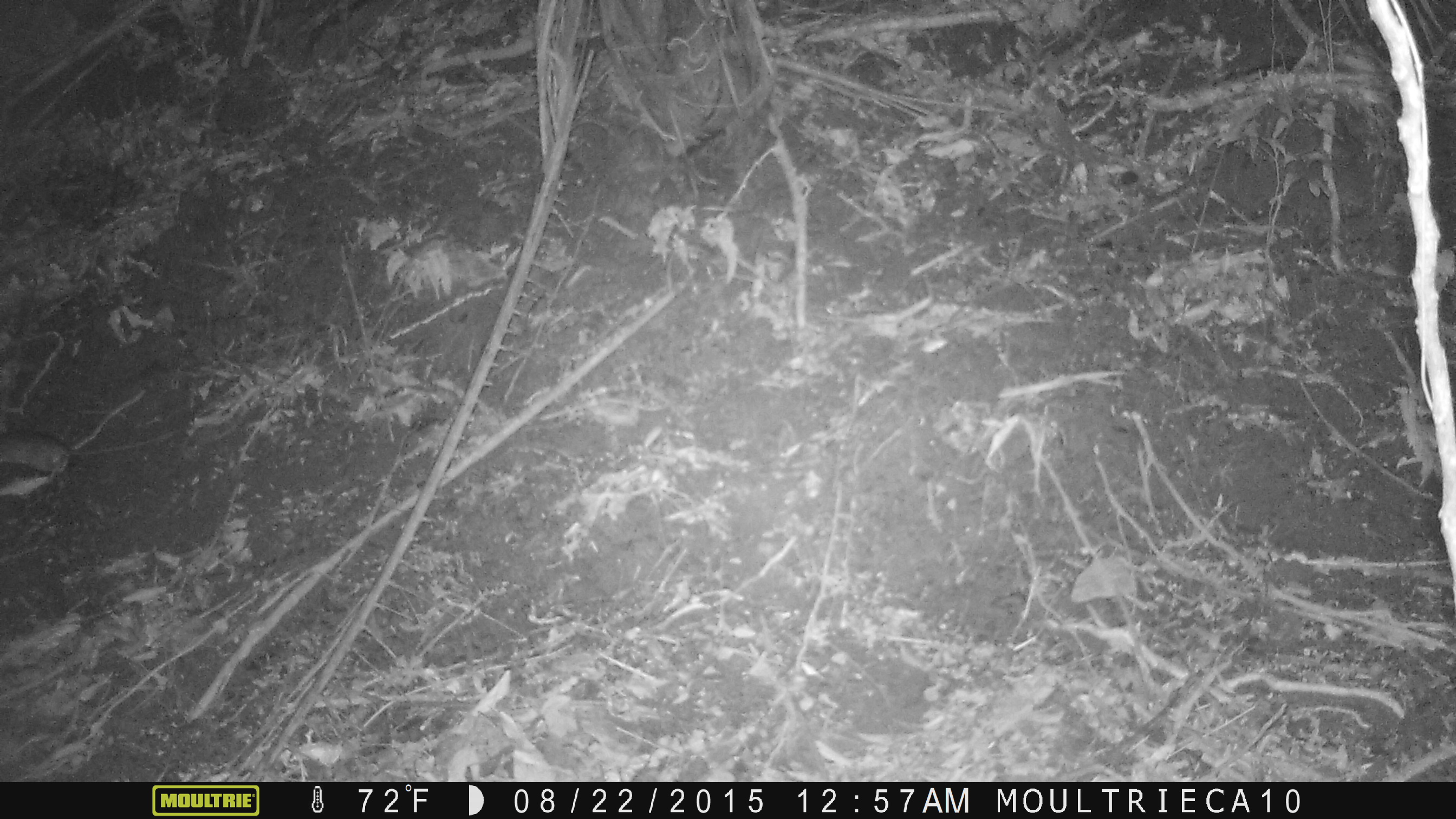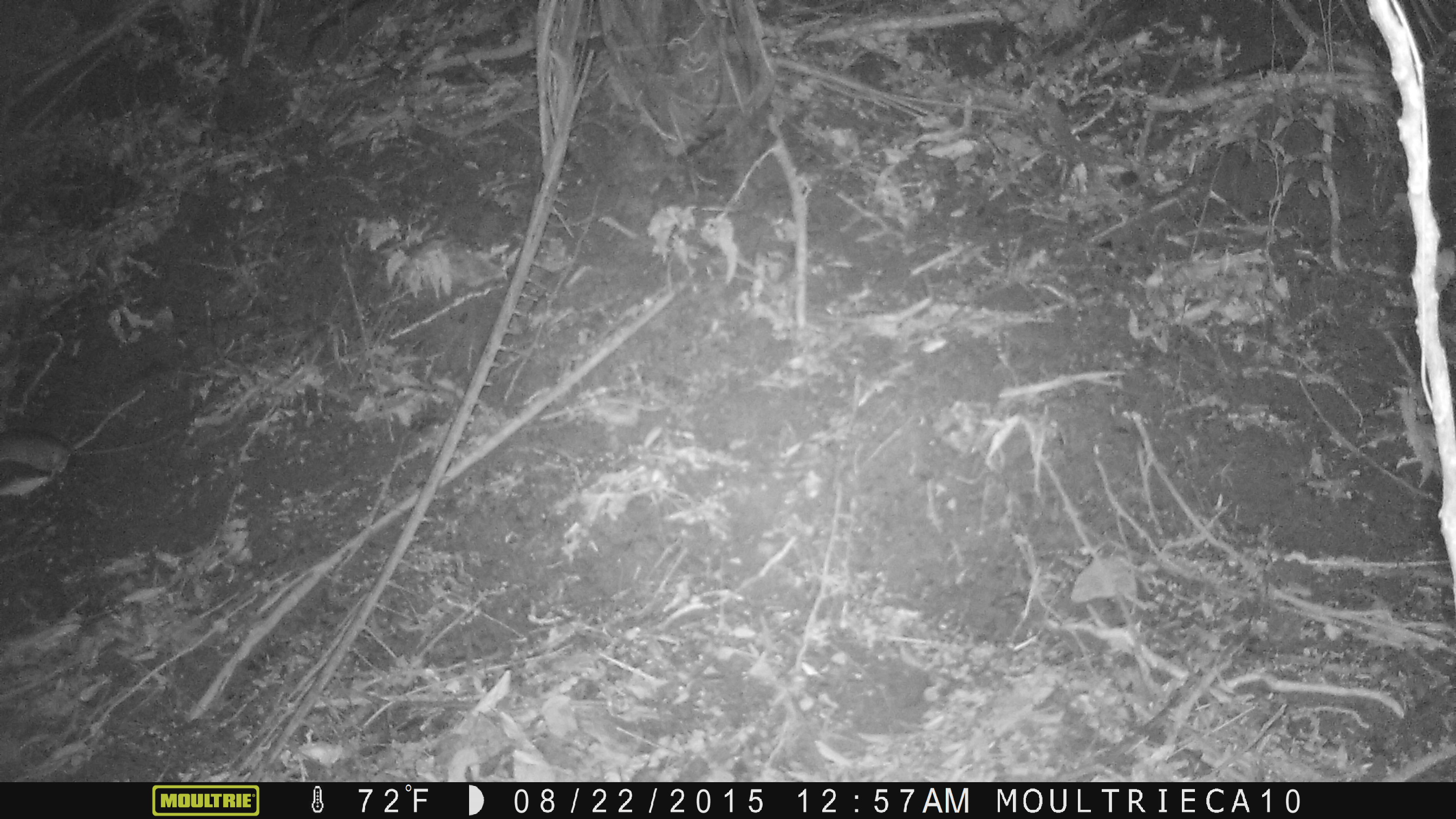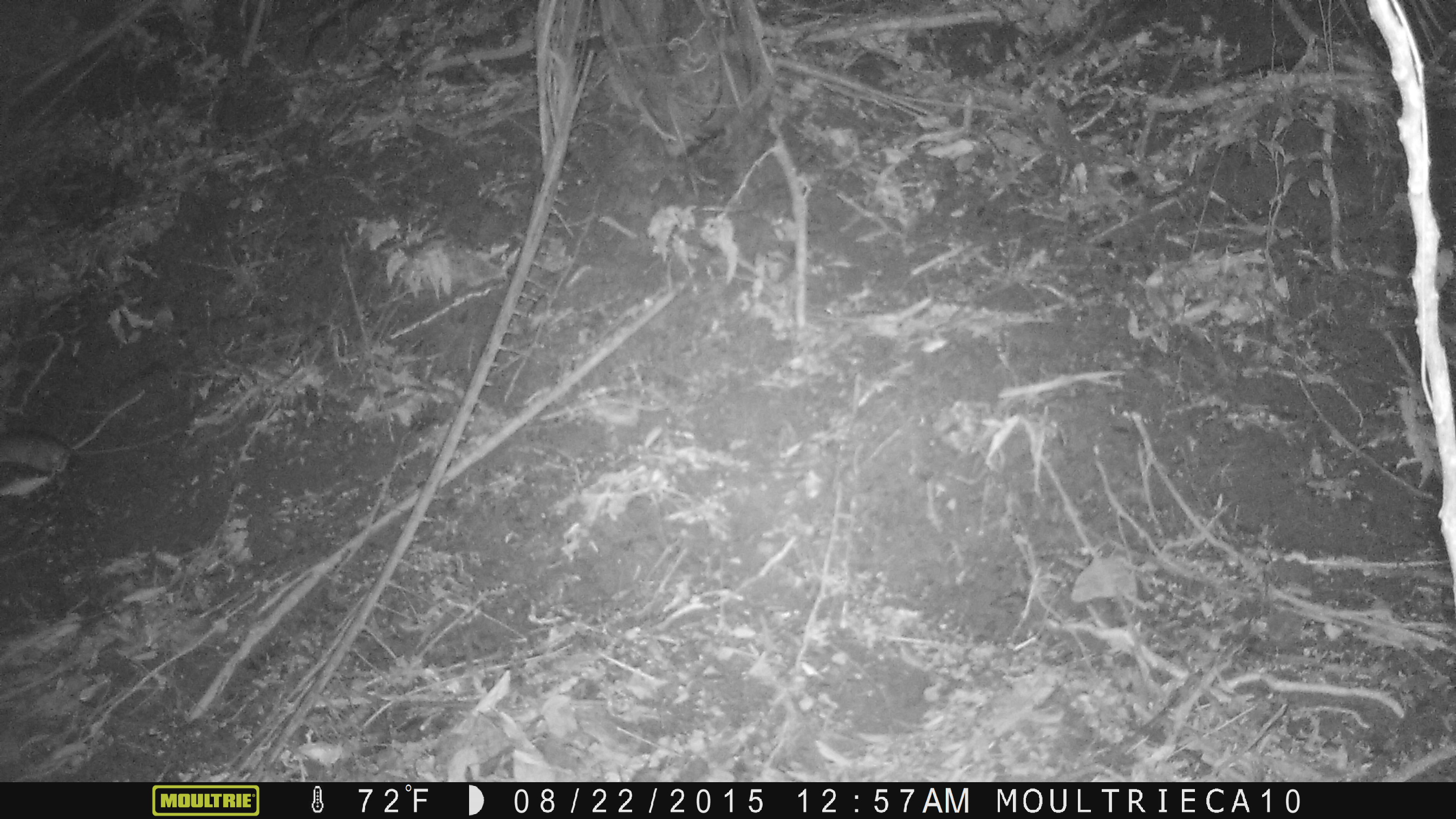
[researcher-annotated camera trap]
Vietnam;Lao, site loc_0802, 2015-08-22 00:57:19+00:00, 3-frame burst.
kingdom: Animalia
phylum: Chordata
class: Mammalia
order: Rodentia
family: Muridae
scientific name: Muridae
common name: old-world mice and rats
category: unidentified murid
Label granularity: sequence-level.